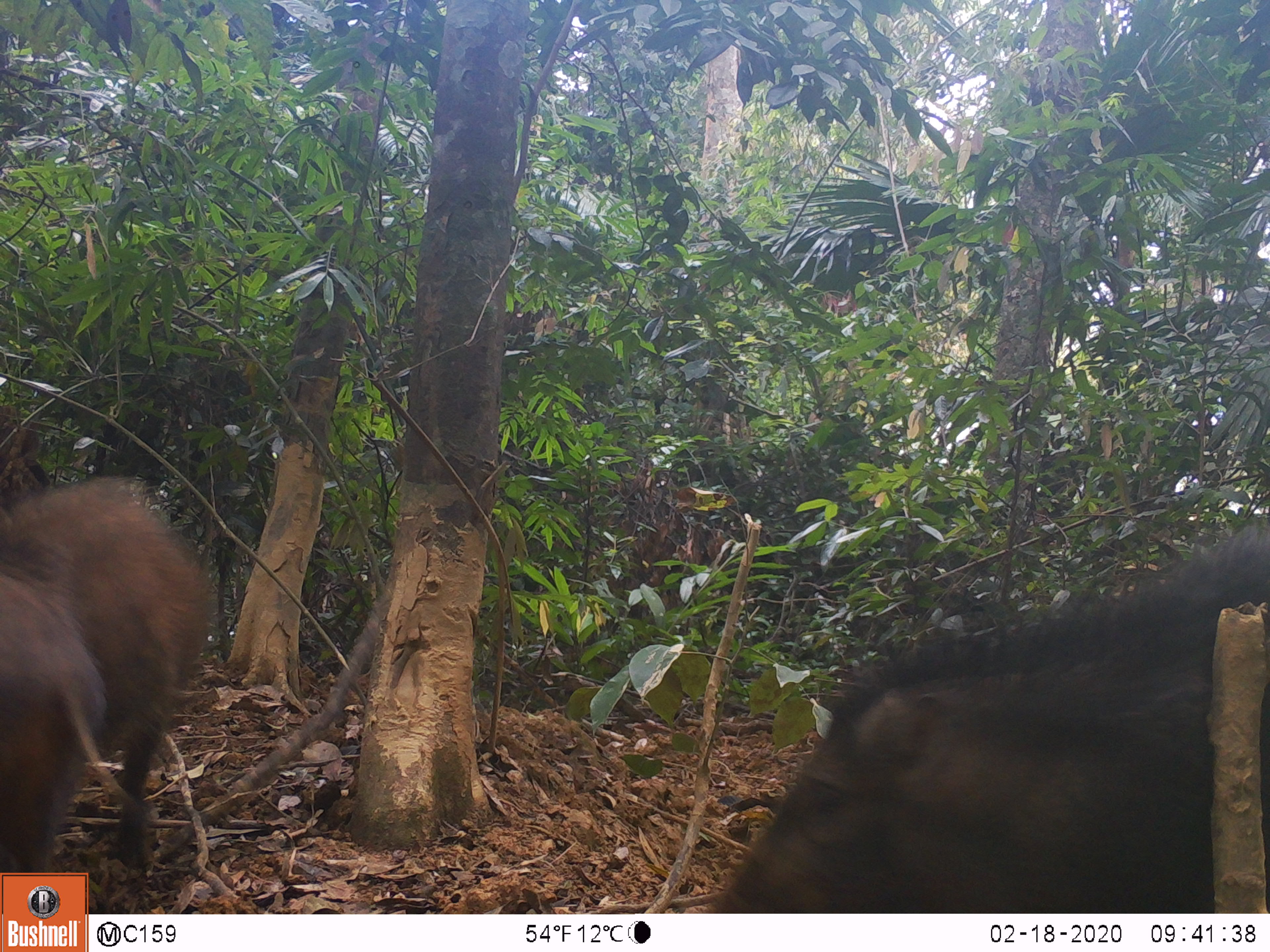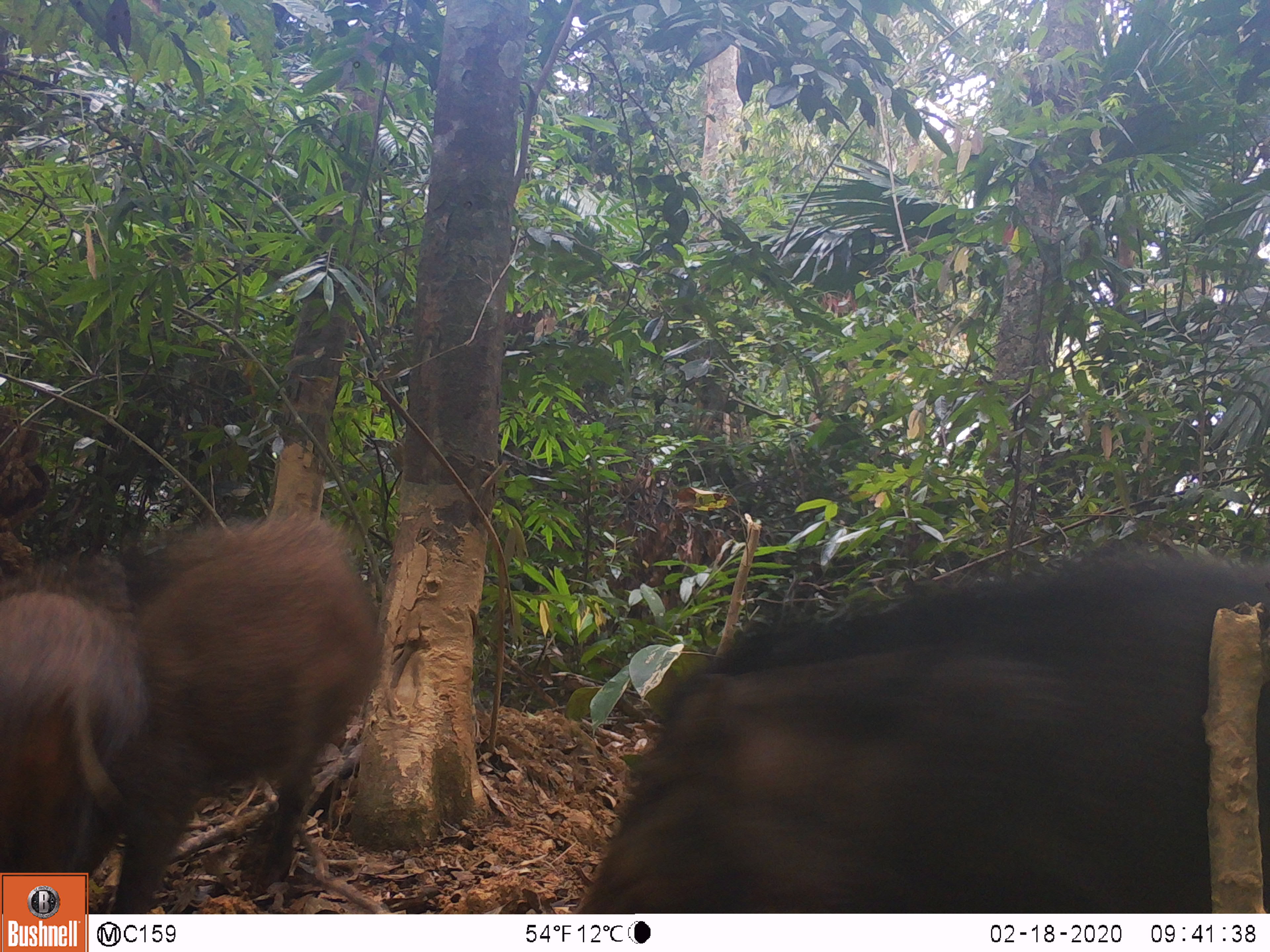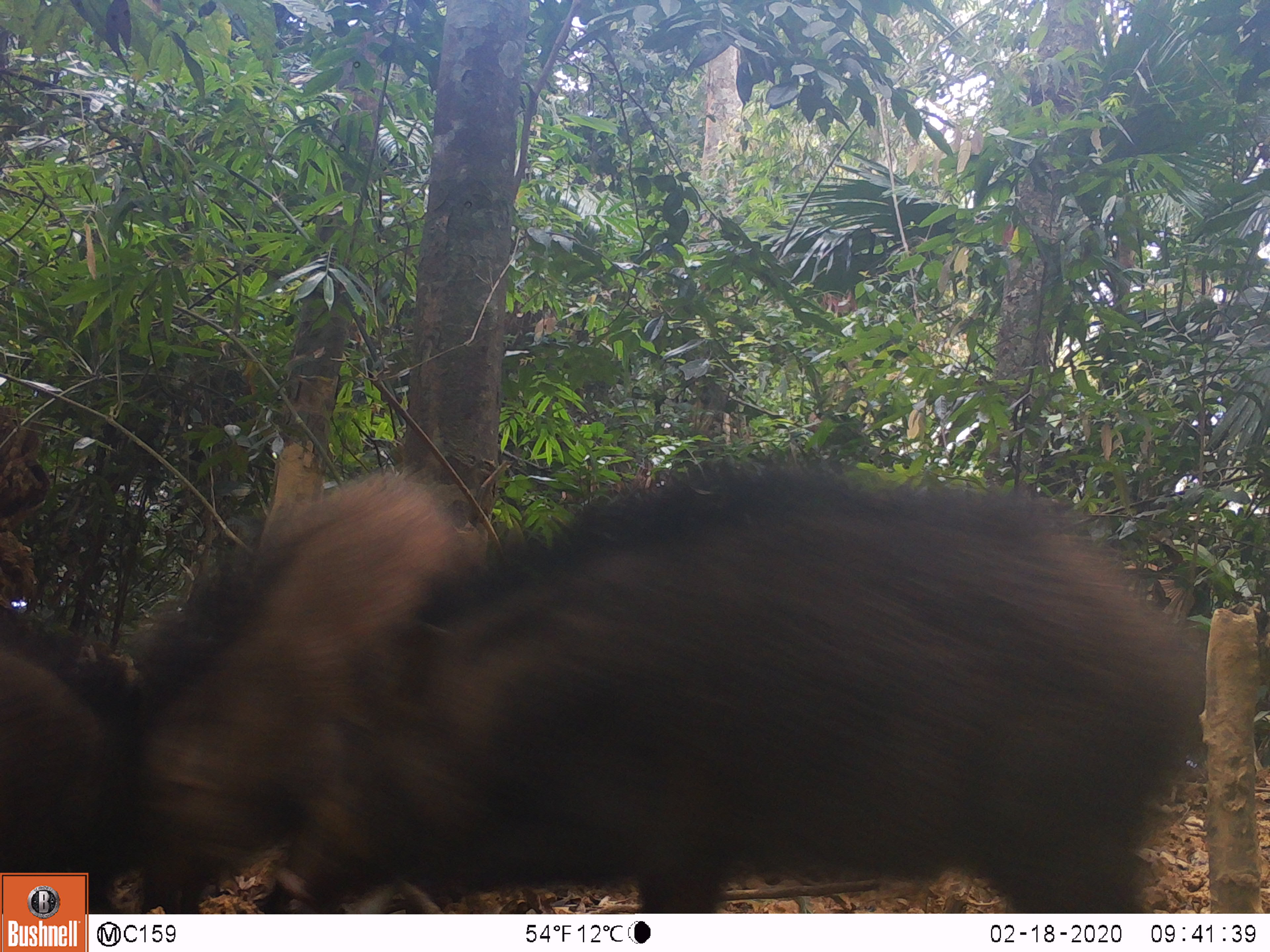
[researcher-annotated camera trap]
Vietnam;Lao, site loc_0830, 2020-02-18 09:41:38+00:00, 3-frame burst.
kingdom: Animalia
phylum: Chordata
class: Mammalia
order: Artiodactyla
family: Suidae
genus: Sus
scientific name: Sus scrofa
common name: eurasian wild pig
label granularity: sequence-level